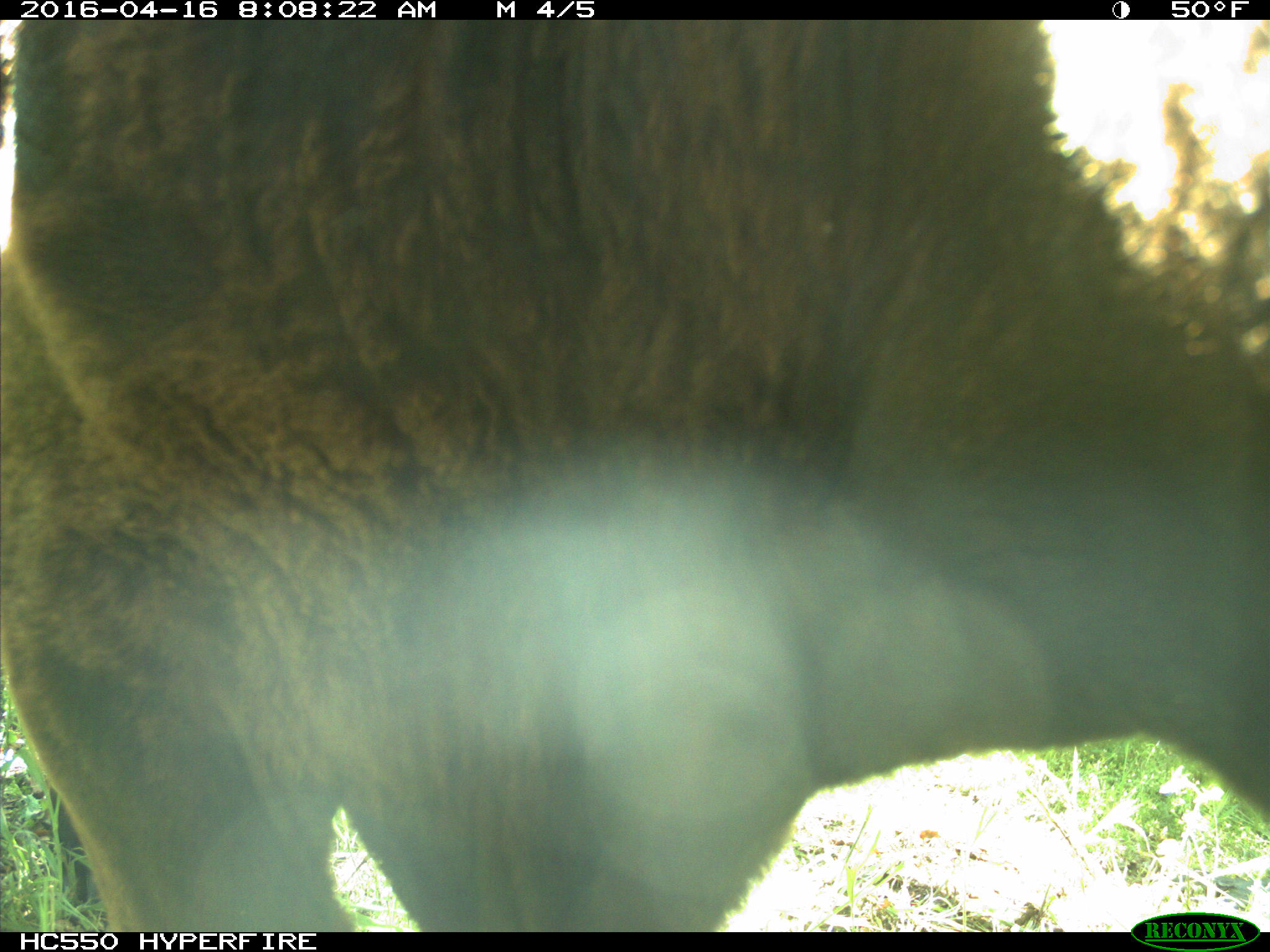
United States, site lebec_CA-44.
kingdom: Animalia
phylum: Chordata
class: Mammalia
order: Artiodactyla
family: Bovidae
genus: Bos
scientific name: Bos taurus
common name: domestic cow